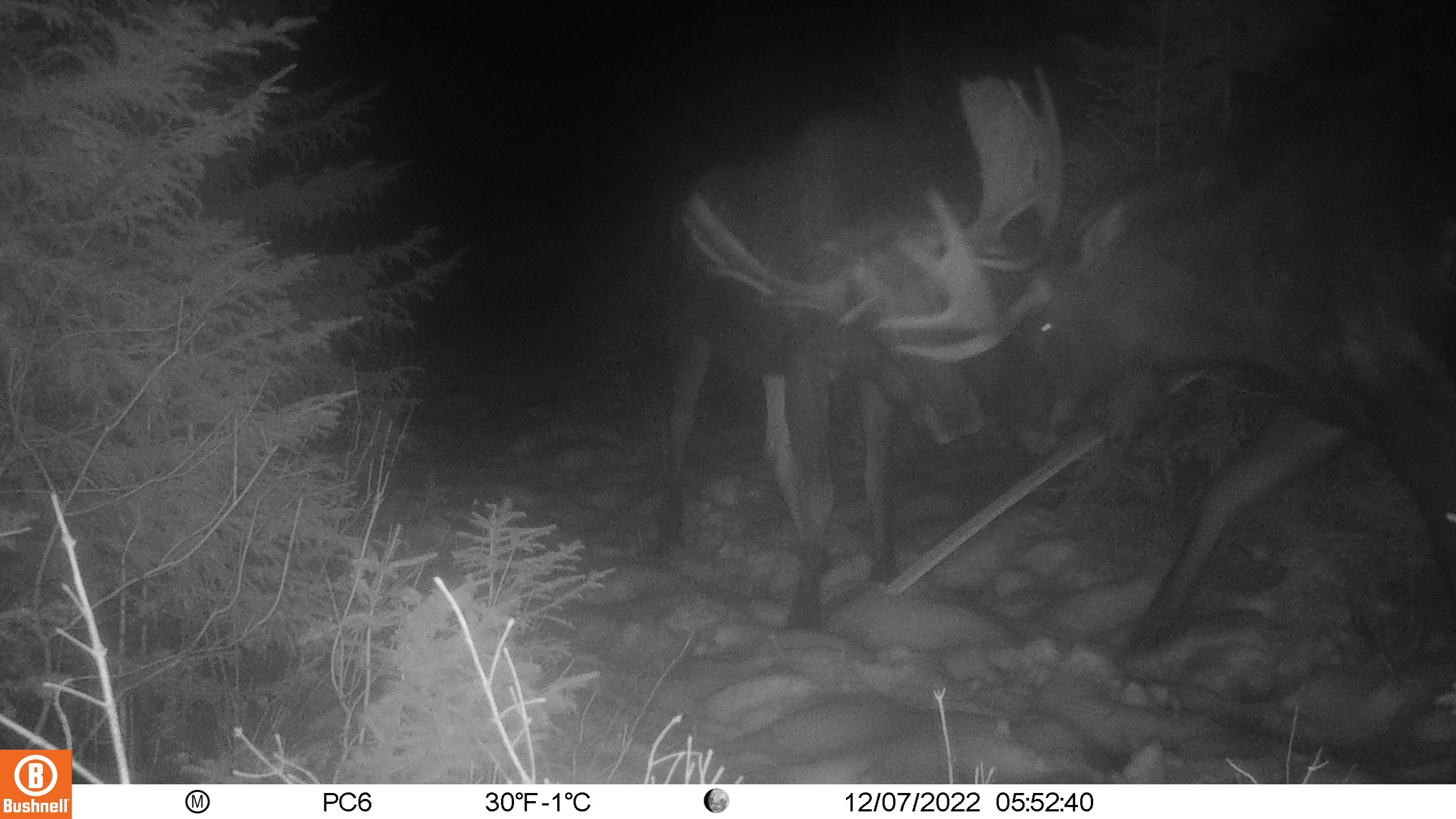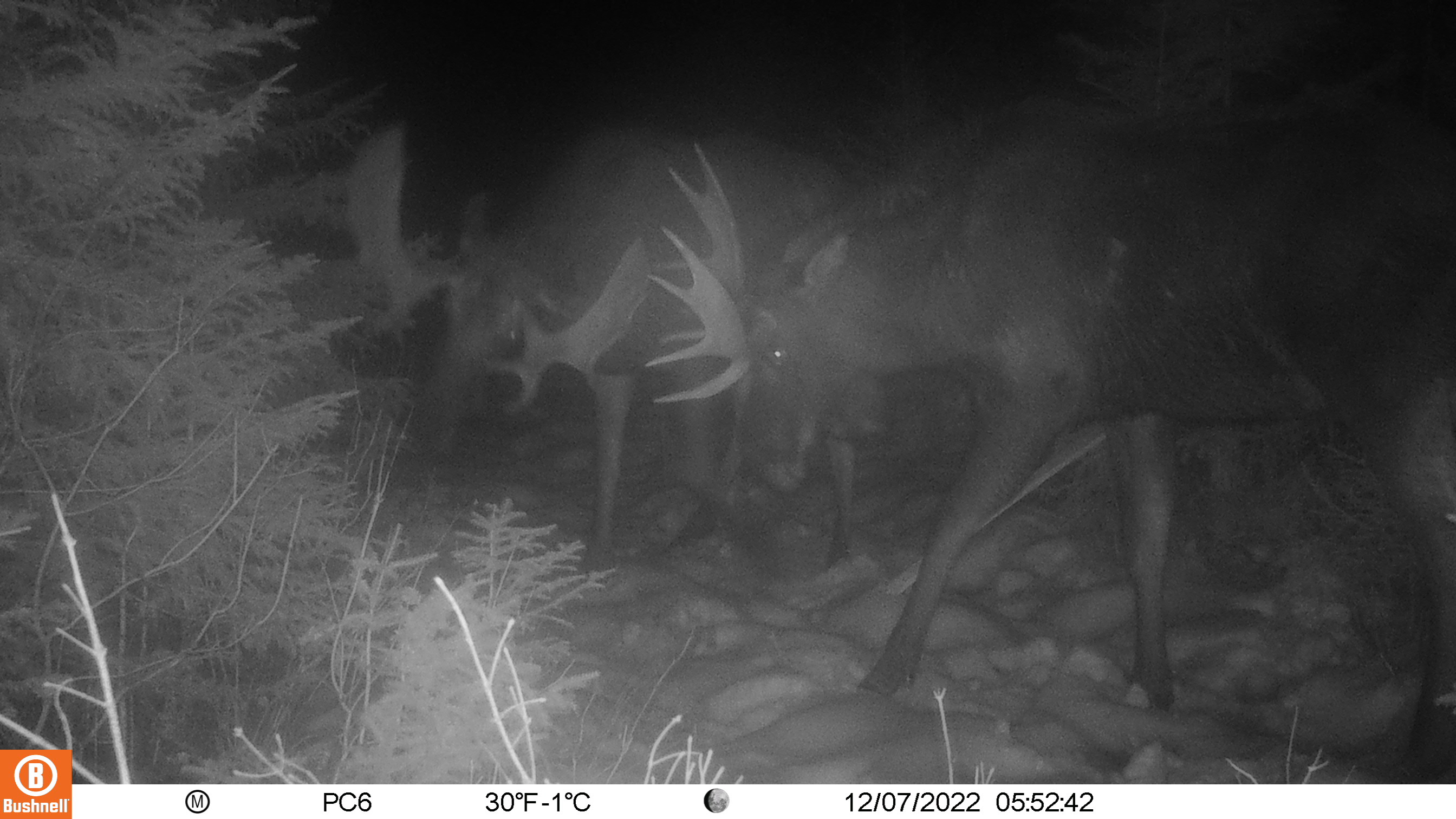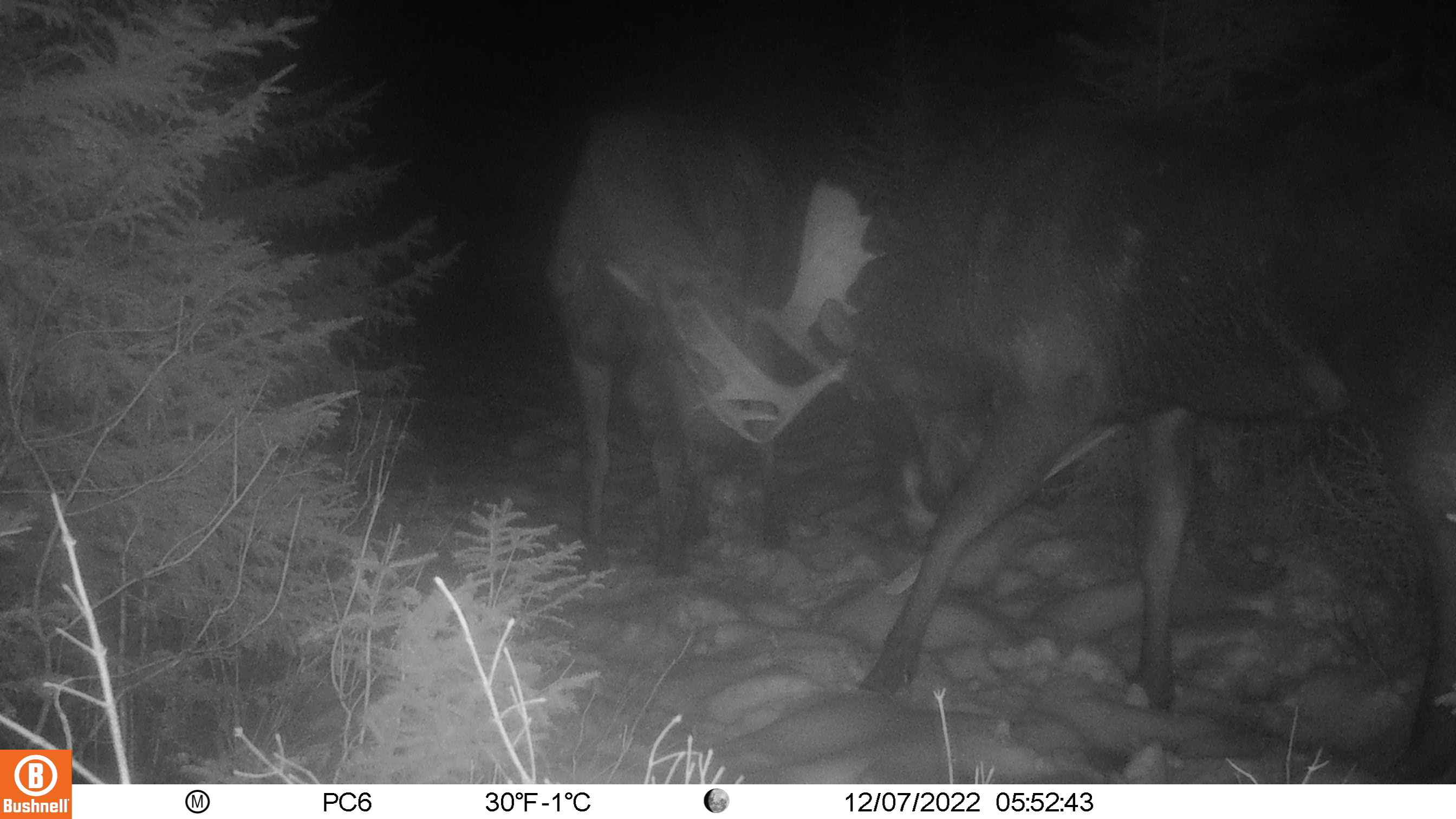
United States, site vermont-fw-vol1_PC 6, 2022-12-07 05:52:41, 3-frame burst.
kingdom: Animalia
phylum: Chordata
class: Mammalia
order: Artiodactyla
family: Cervidae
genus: Alces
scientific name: Alces alces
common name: moose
Moose (Alces alces).